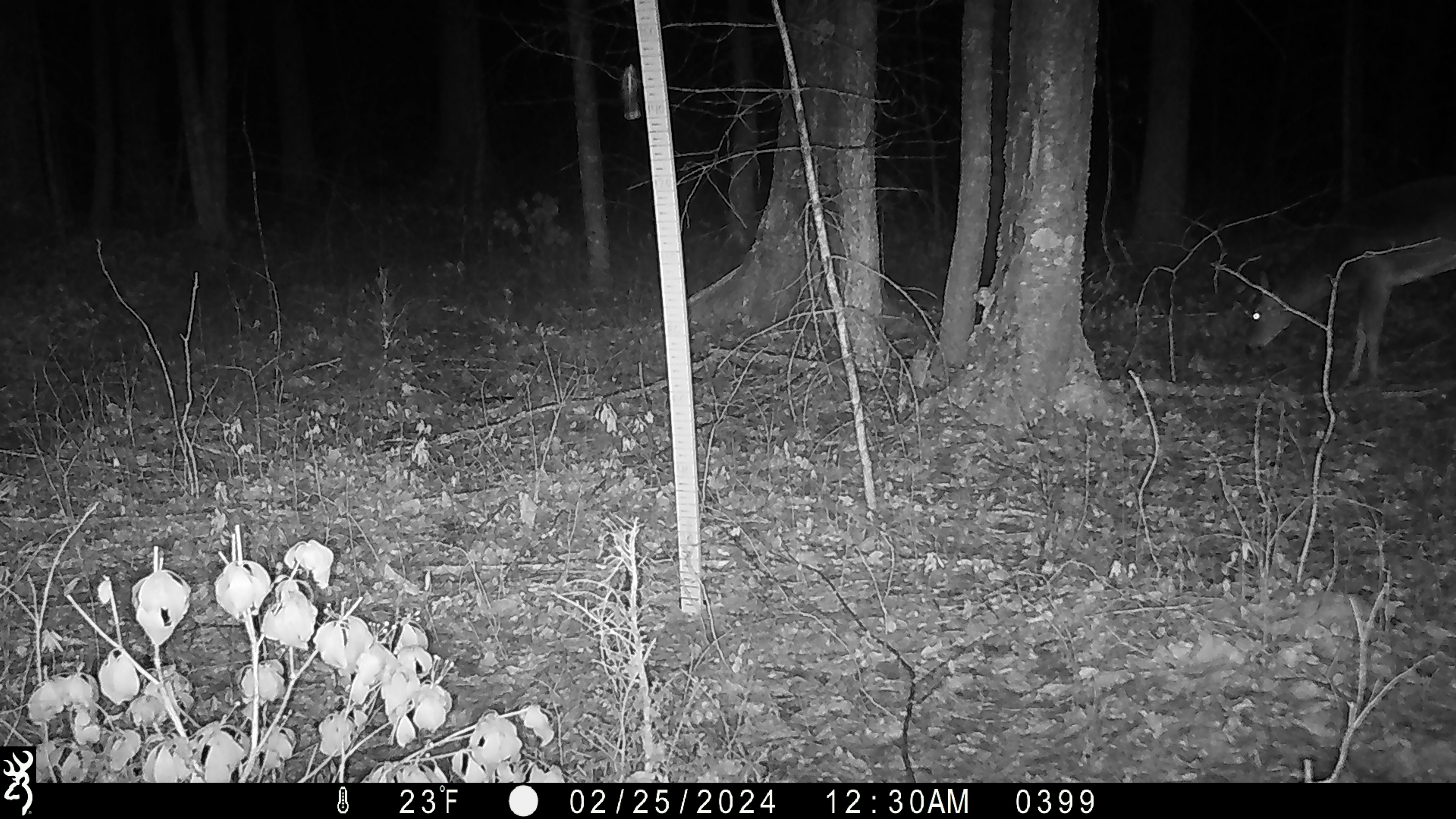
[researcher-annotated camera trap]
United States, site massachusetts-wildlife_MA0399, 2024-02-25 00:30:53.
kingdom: Animalia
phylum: Chordata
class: Mammalia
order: Artiodactyla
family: Cervidae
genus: Odocoileus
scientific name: Odocoileus virginianus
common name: white-tailed deer